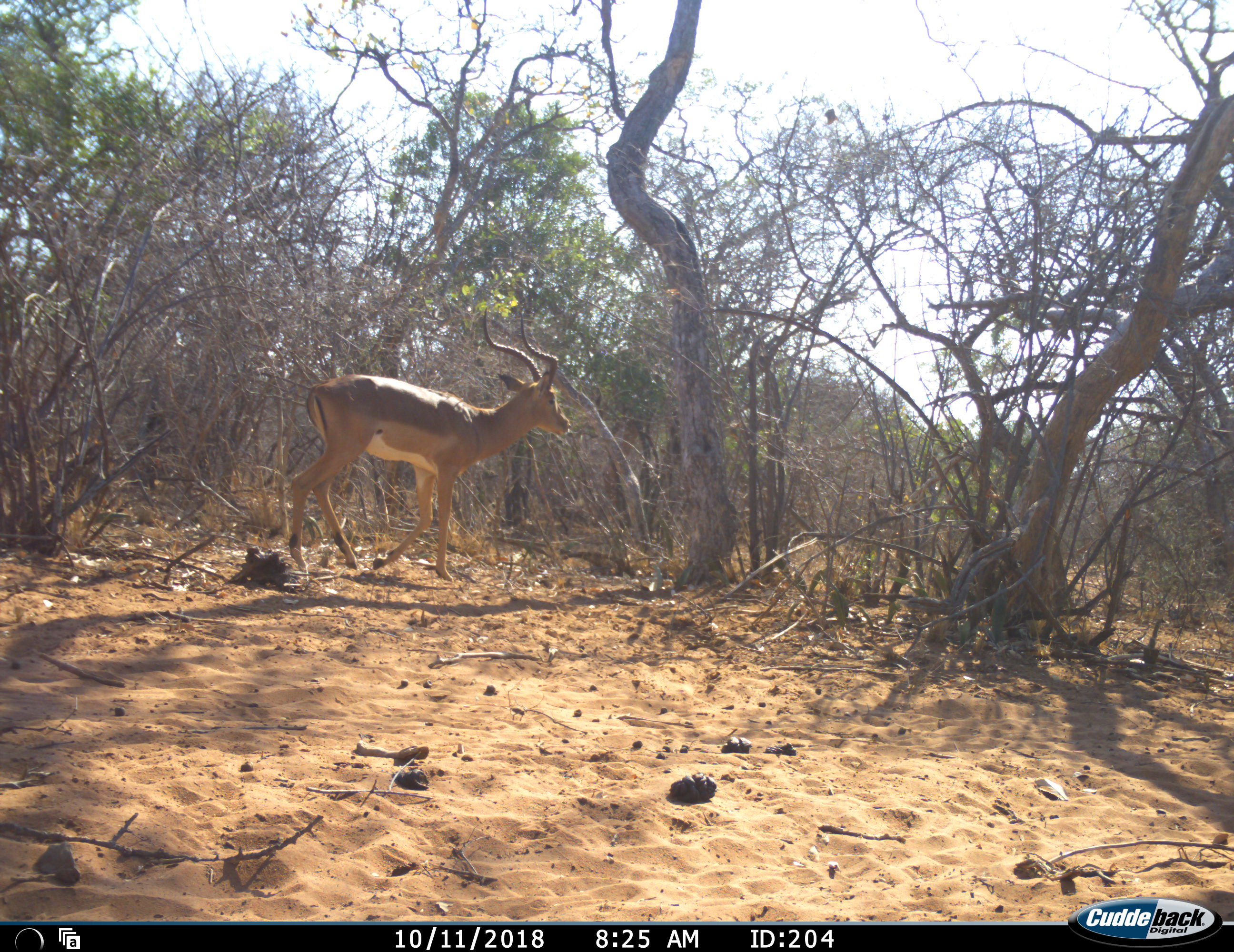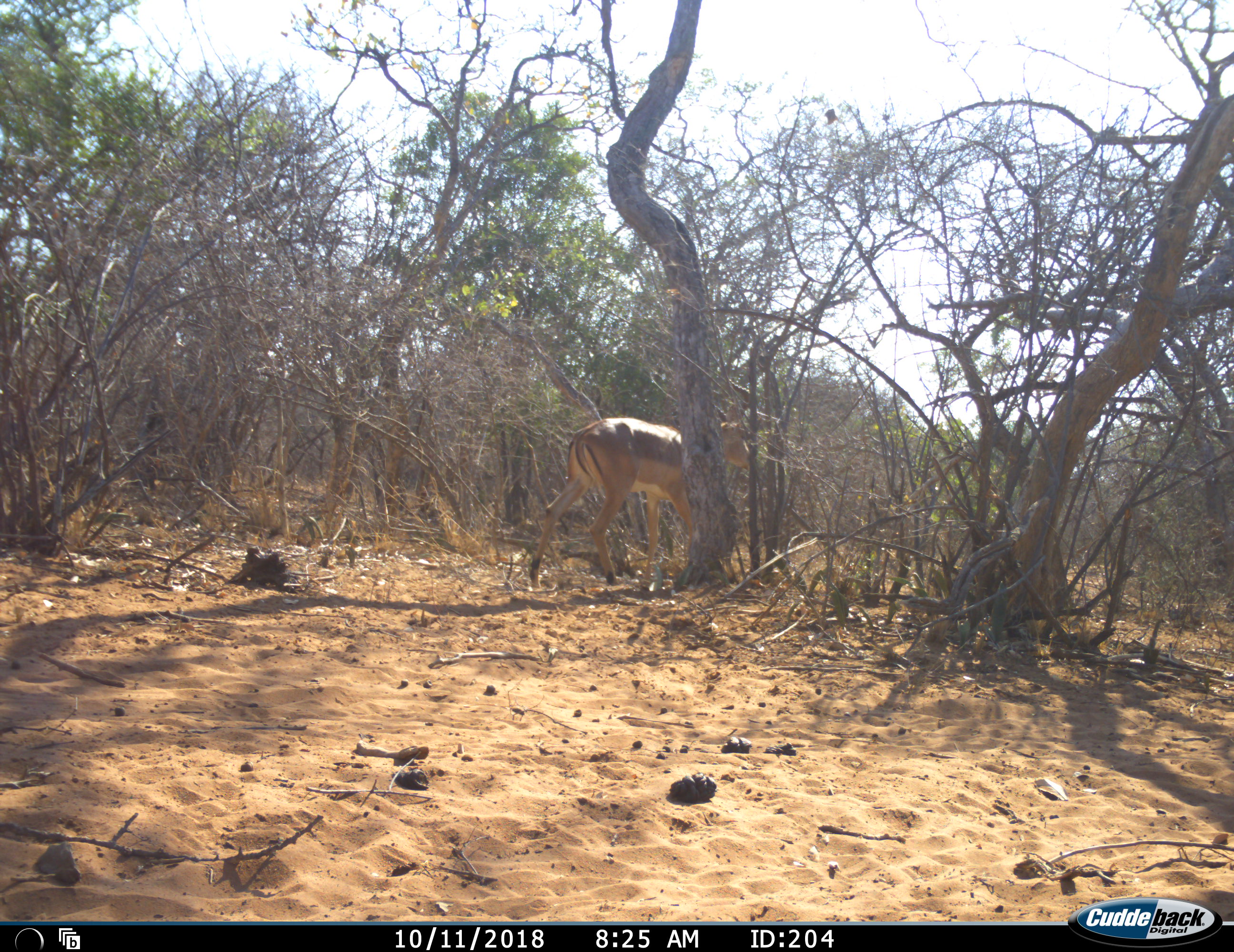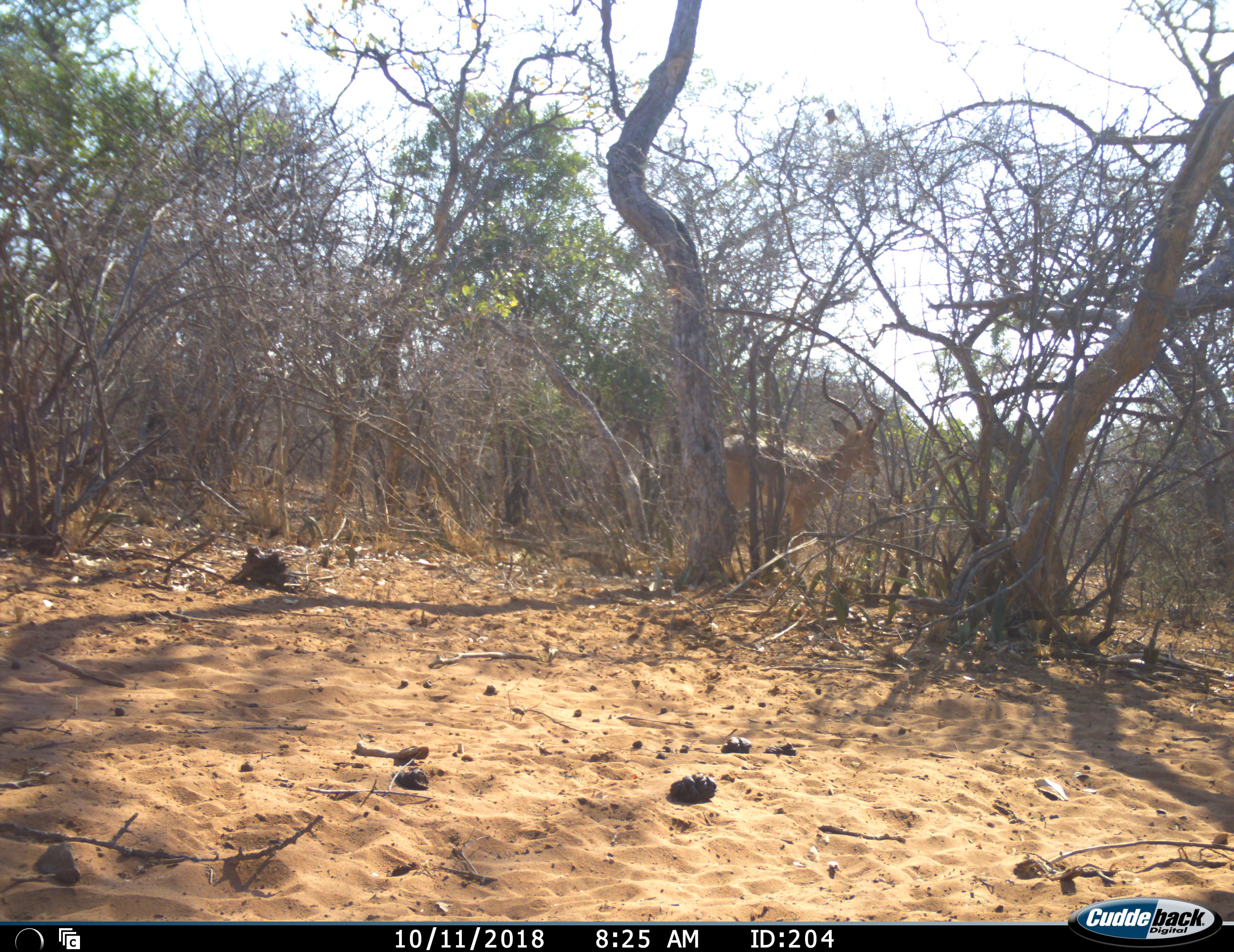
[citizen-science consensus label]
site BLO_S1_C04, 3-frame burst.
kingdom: Animalia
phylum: Chordata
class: Mammalia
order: Artiodactyla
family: Bovidae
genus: Aepyceros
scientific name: Aepyceros melampus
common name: impala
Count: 1.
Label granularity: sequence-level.